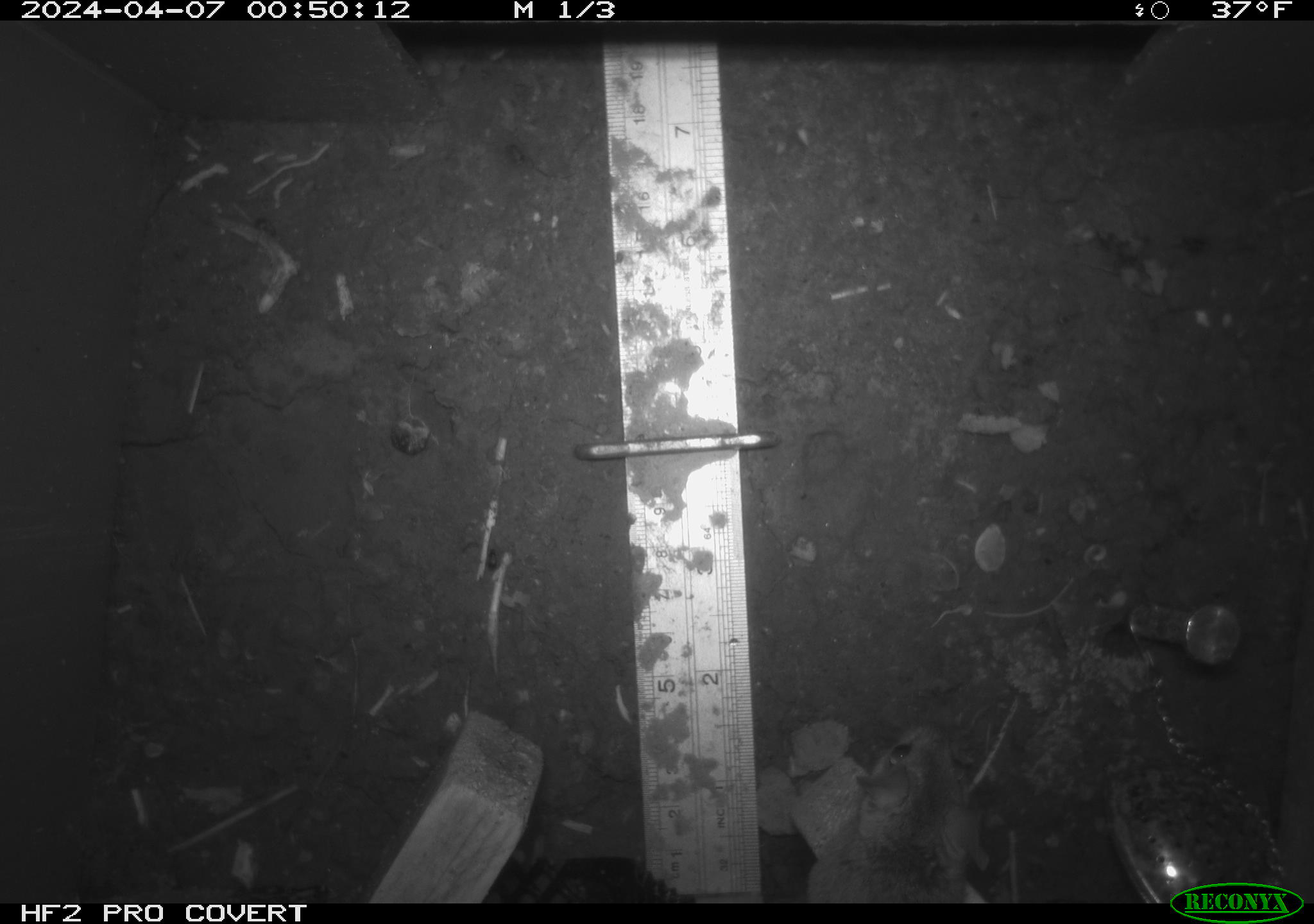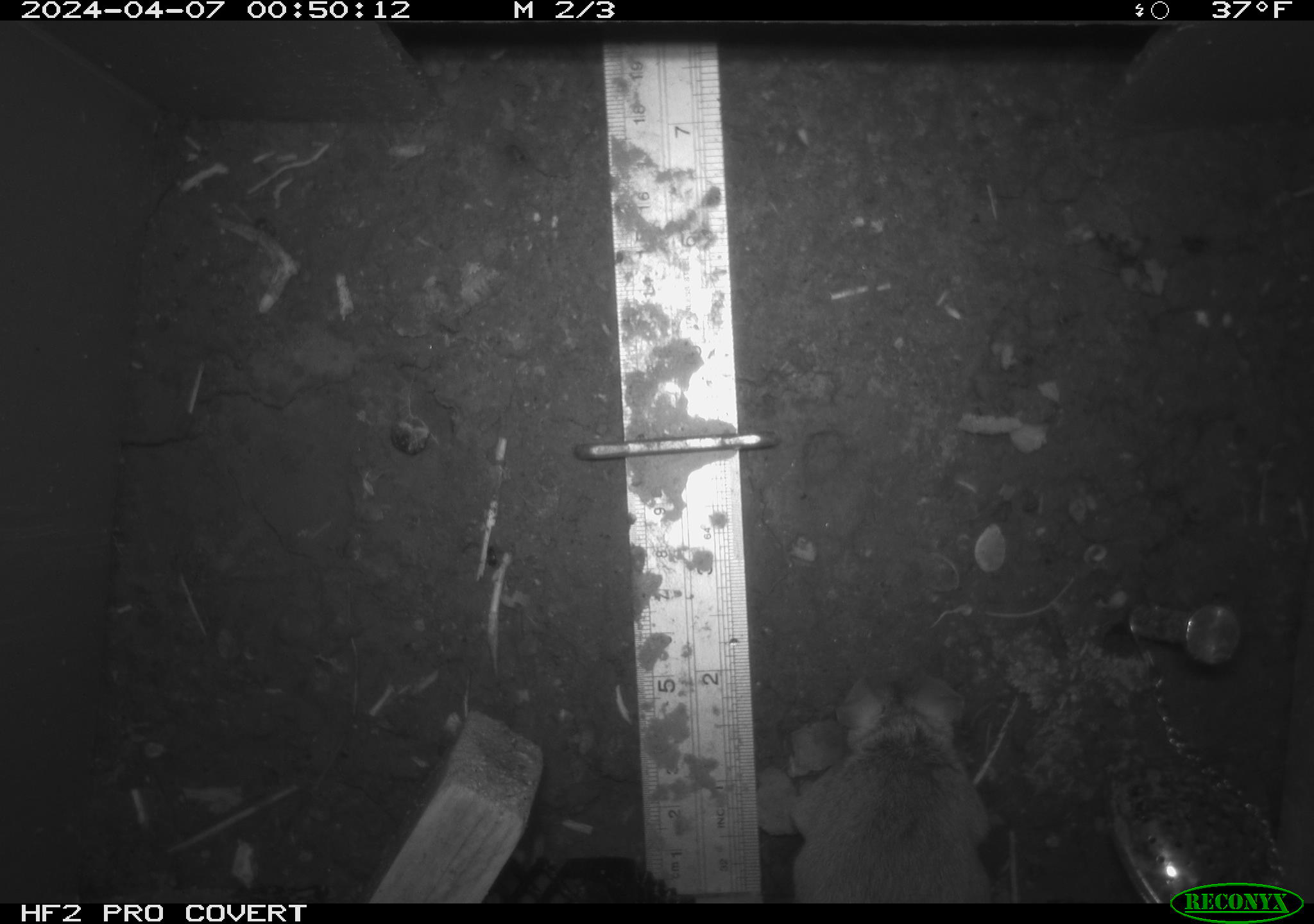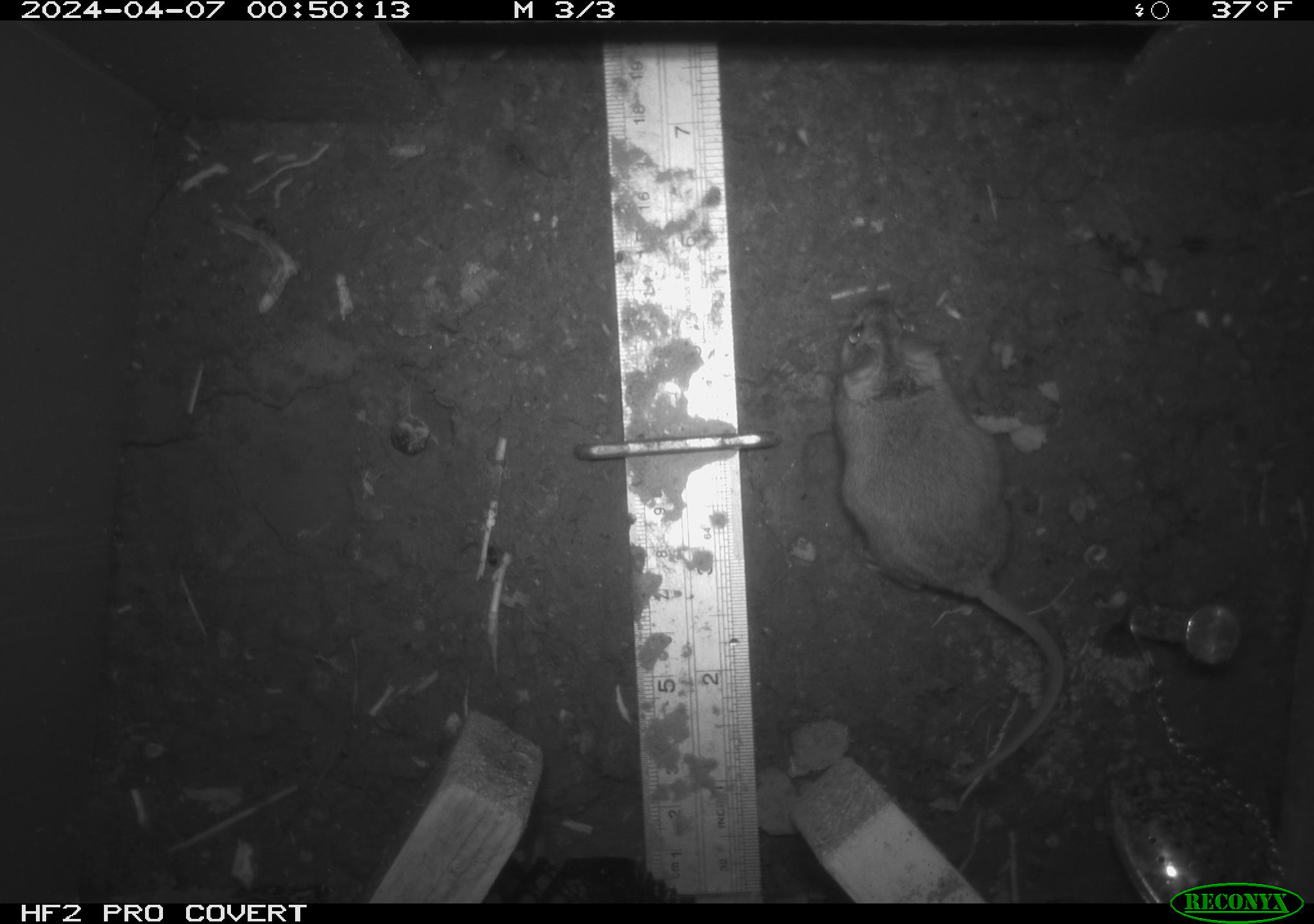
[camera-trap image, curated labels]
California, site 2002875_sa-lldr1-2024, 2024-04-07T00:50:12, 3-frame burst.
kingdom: Animalia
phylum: Chordata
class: Mammalia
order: Rodentia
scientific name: Rodentia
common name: mouse species